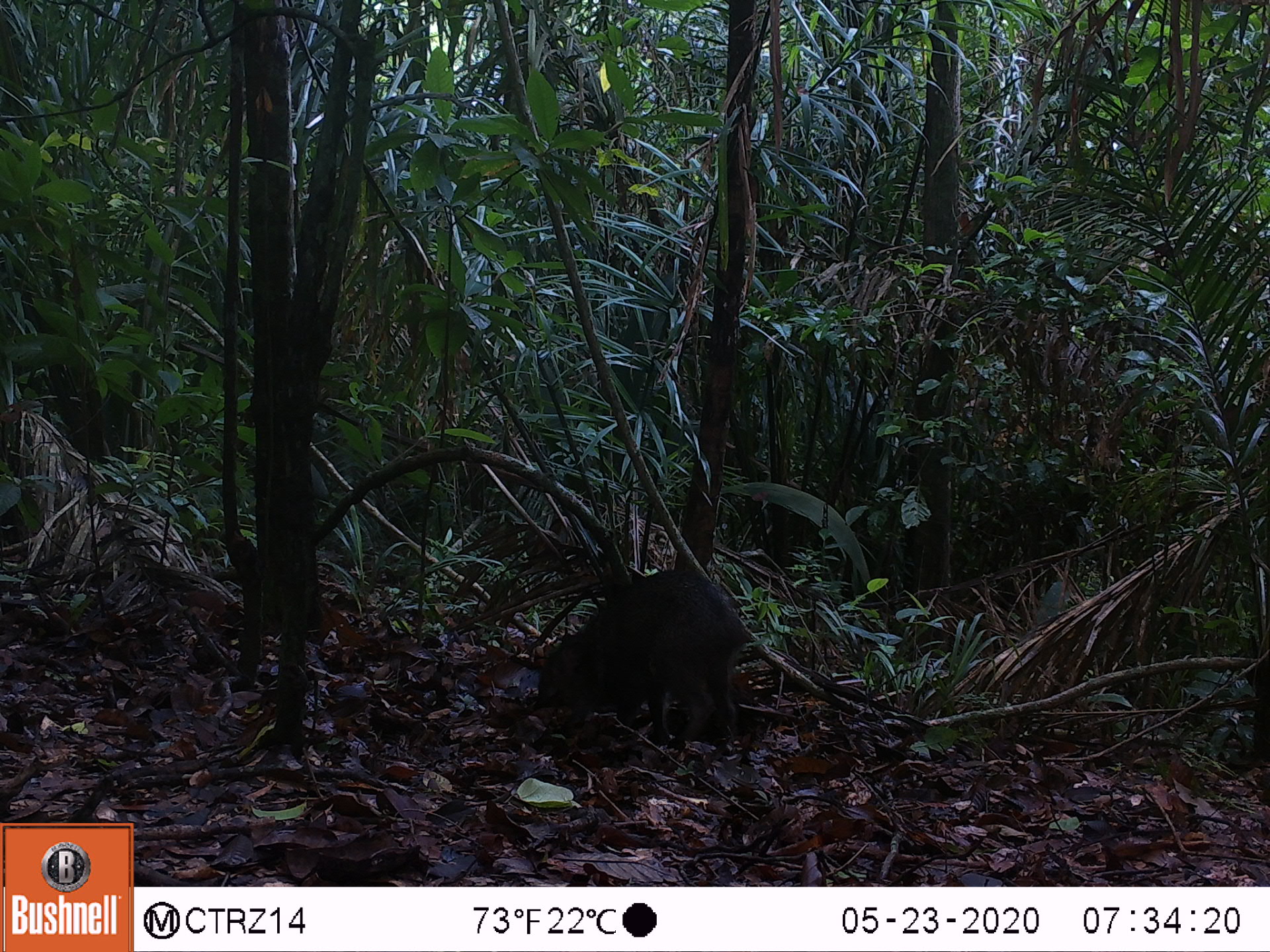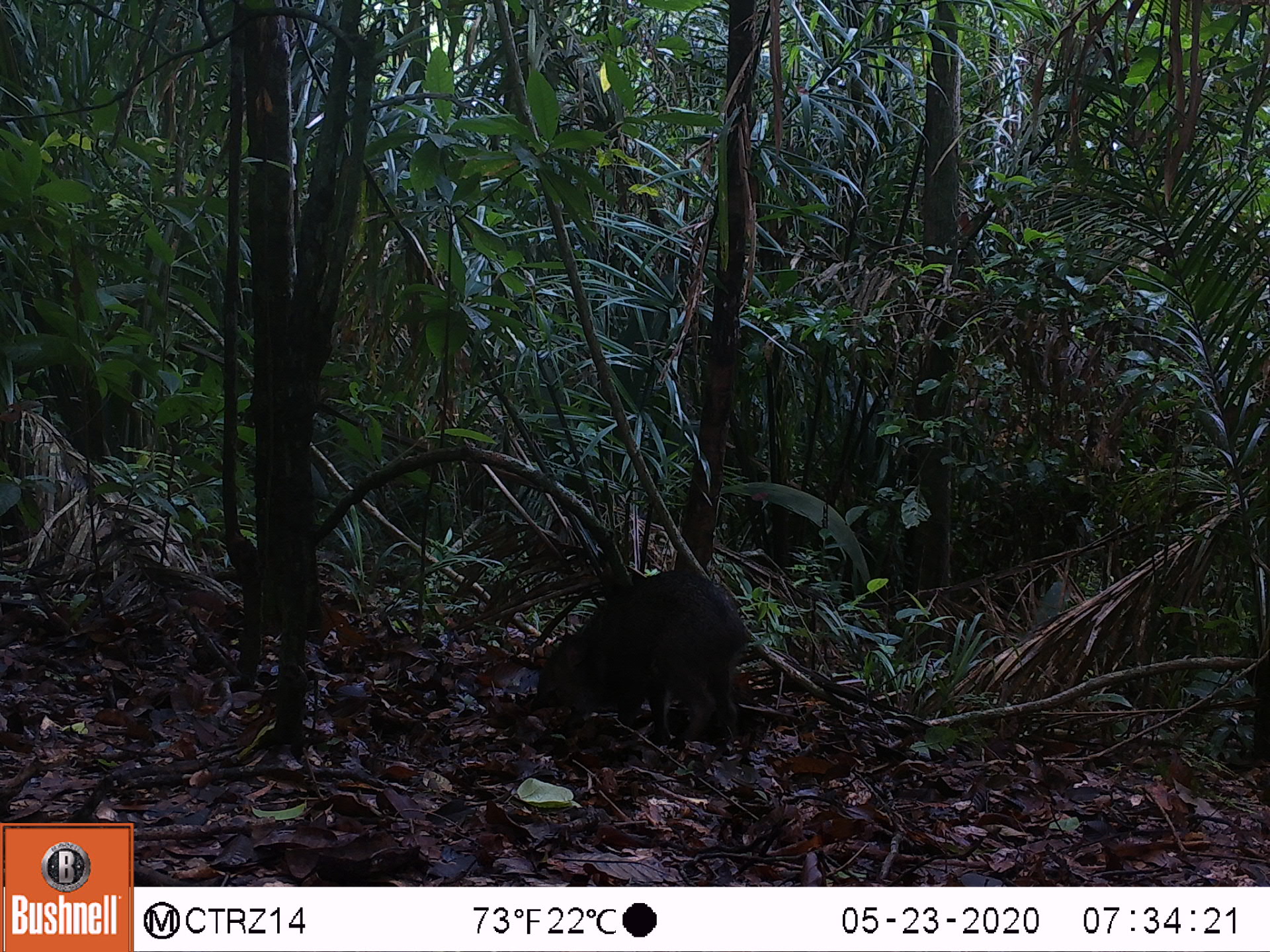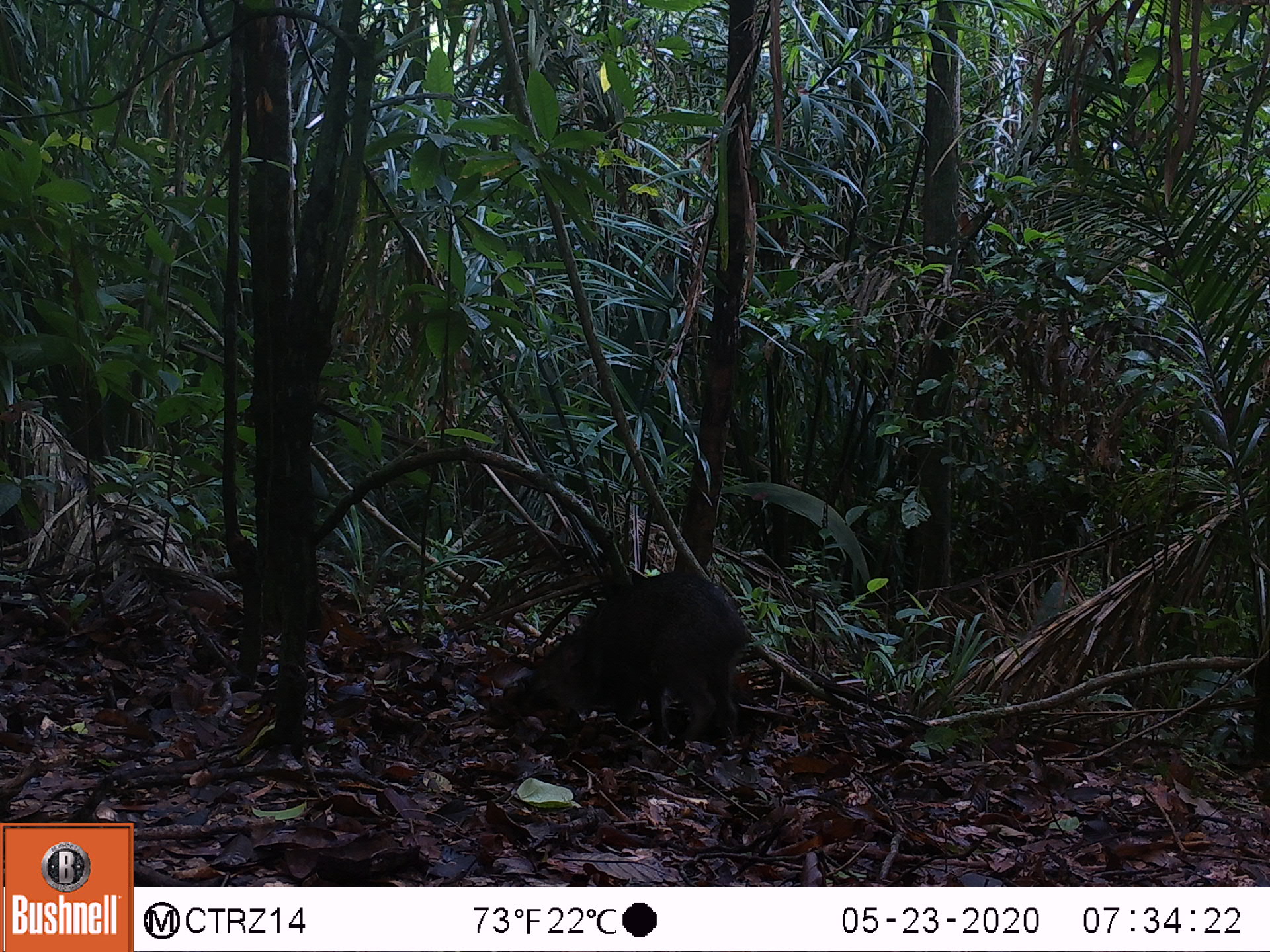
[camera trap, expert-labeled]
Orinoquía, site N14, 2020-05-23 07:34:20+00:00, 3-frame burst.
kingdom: Animalia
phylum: Chordata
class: Mammalia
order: Artiodactyla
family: Tayassuidae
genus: Pecari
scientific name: Pecari tajacu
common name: collared peccary